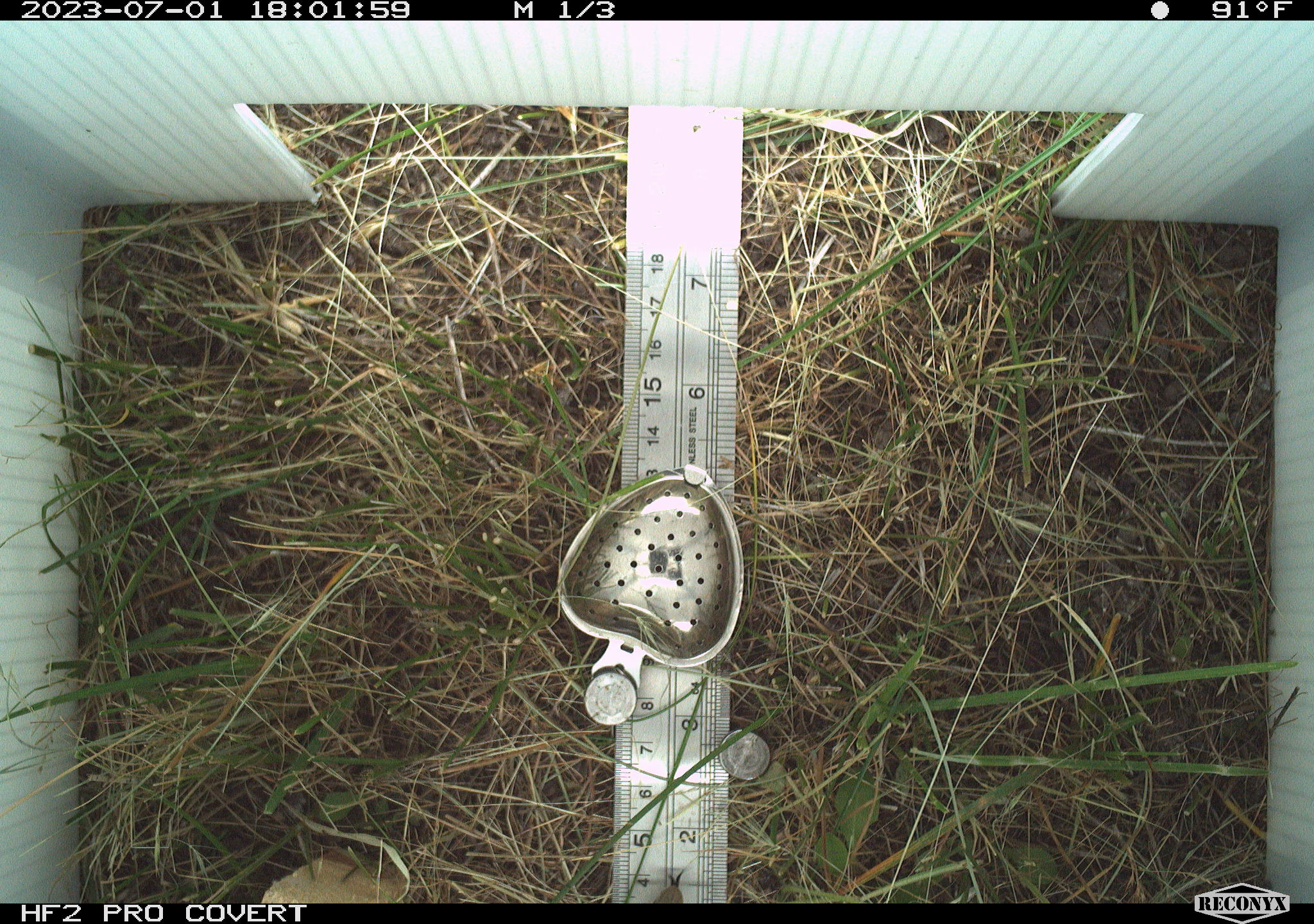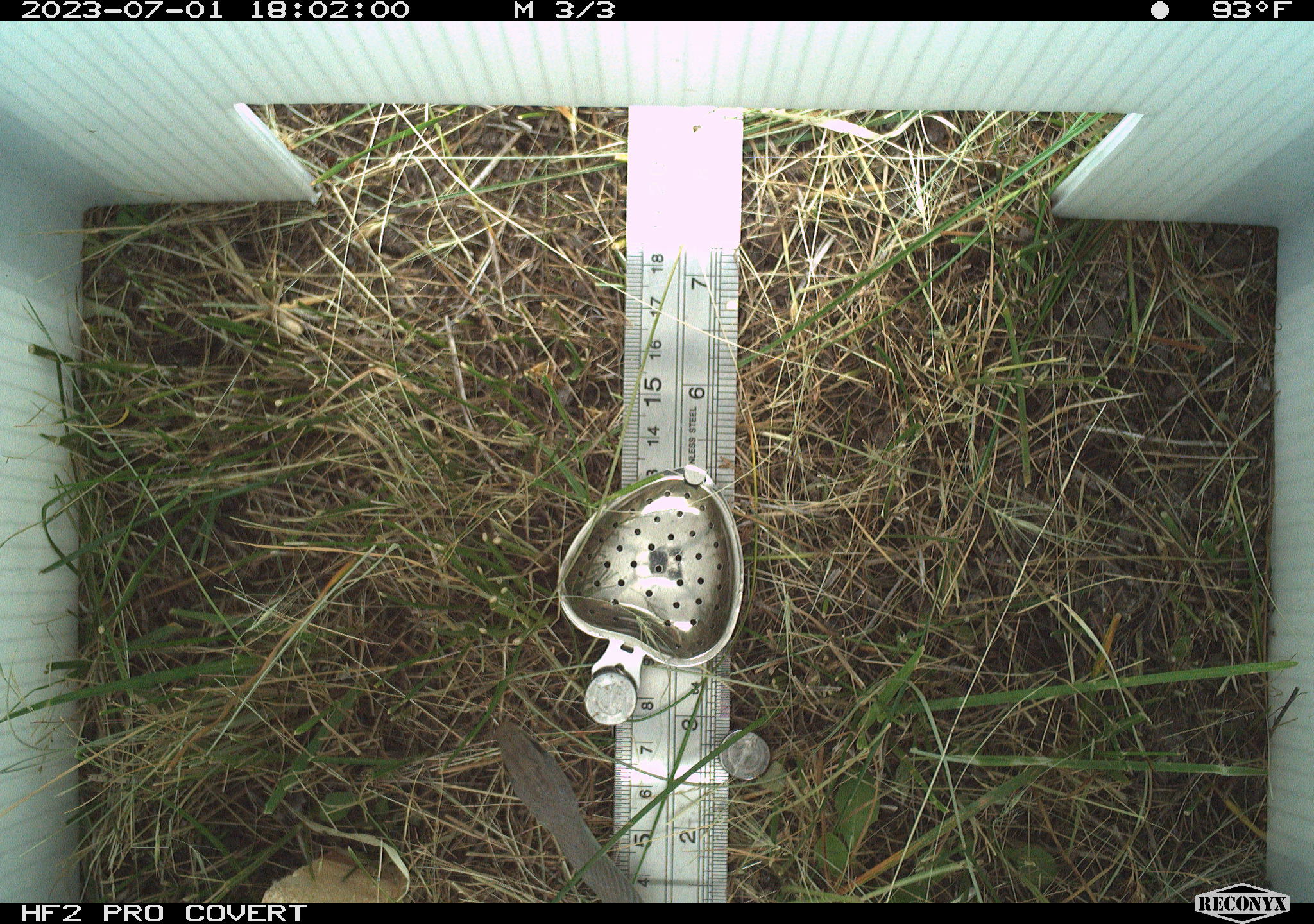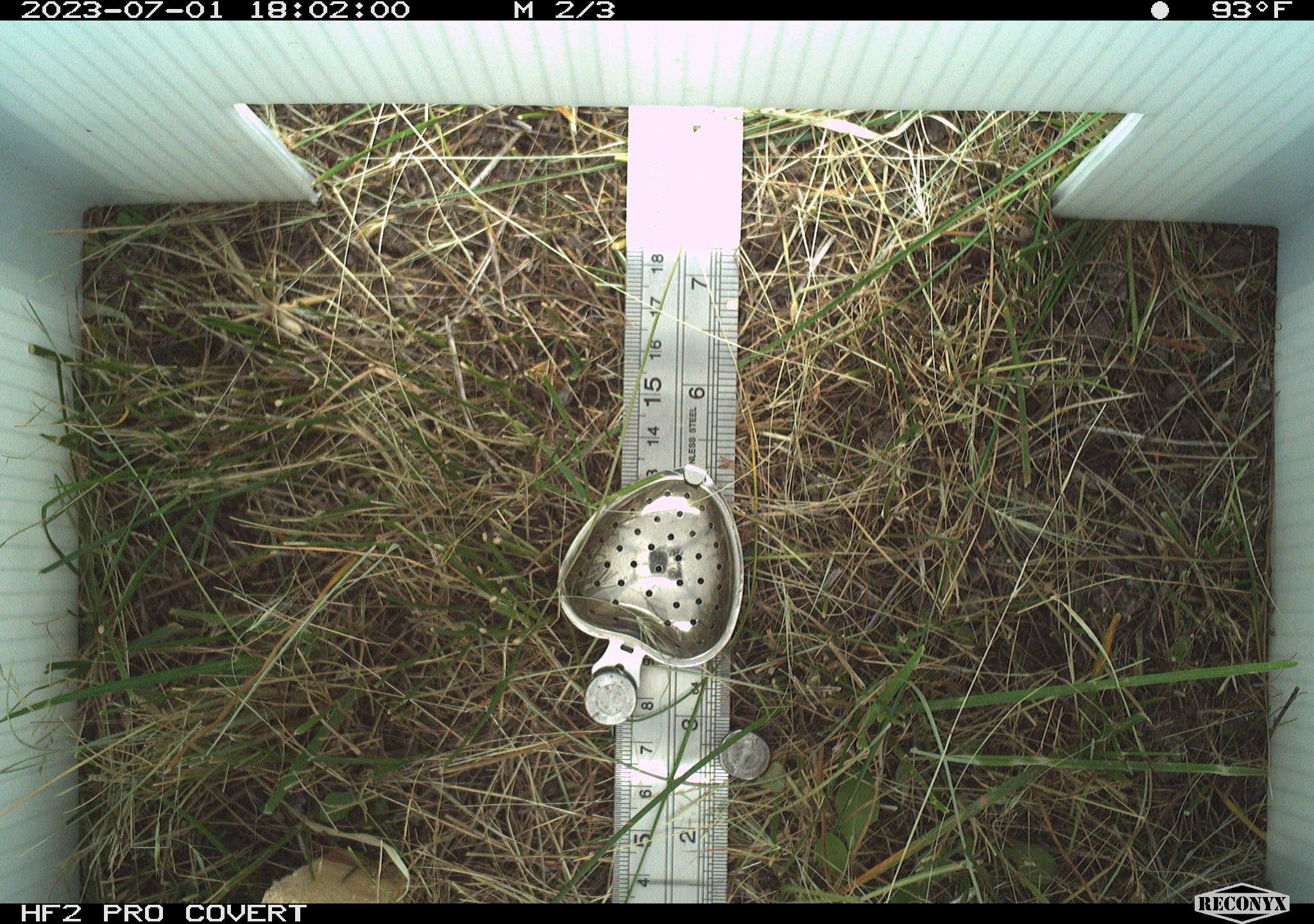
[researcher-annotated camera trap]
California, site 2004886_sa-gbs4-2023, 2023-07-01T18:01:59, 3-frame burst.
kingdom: Animalia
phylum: Chordata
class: Reptilia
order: Squamata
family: Colubridae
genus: Coluber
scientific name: Coluber constrictor mormon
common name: western yellow-bellied racer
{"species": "western yellow-bellied racer (Coluber constrictor mormon)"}